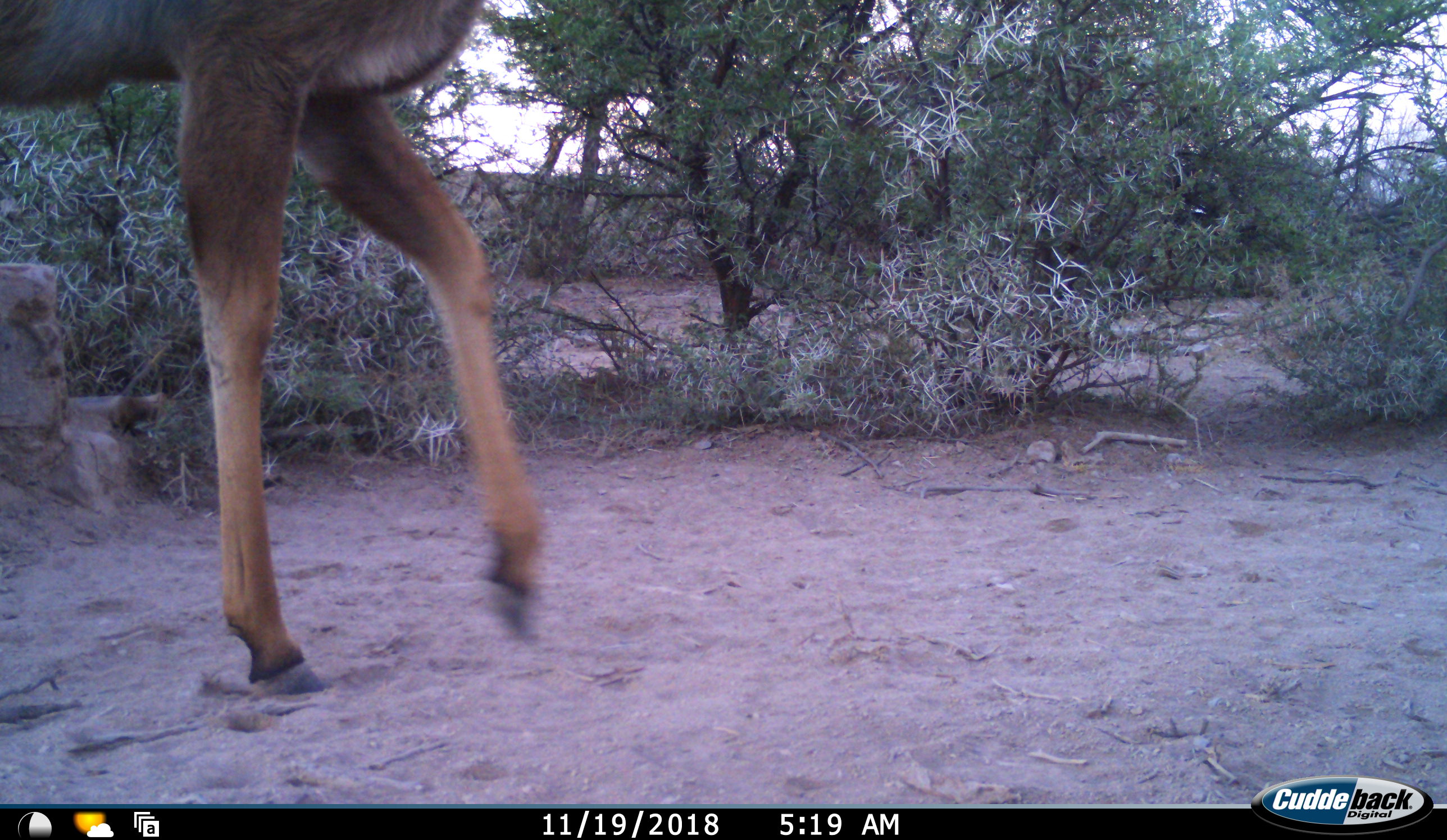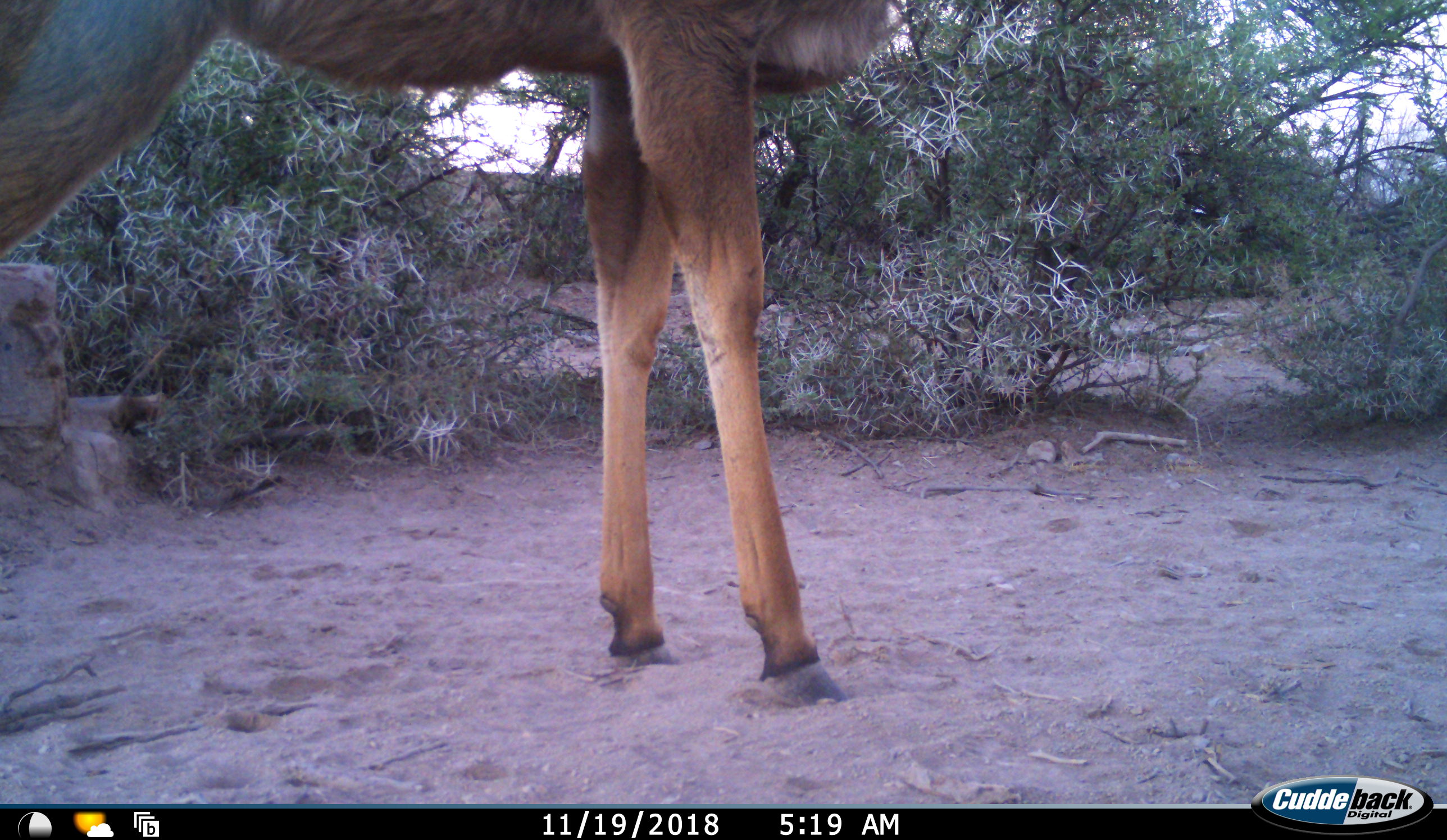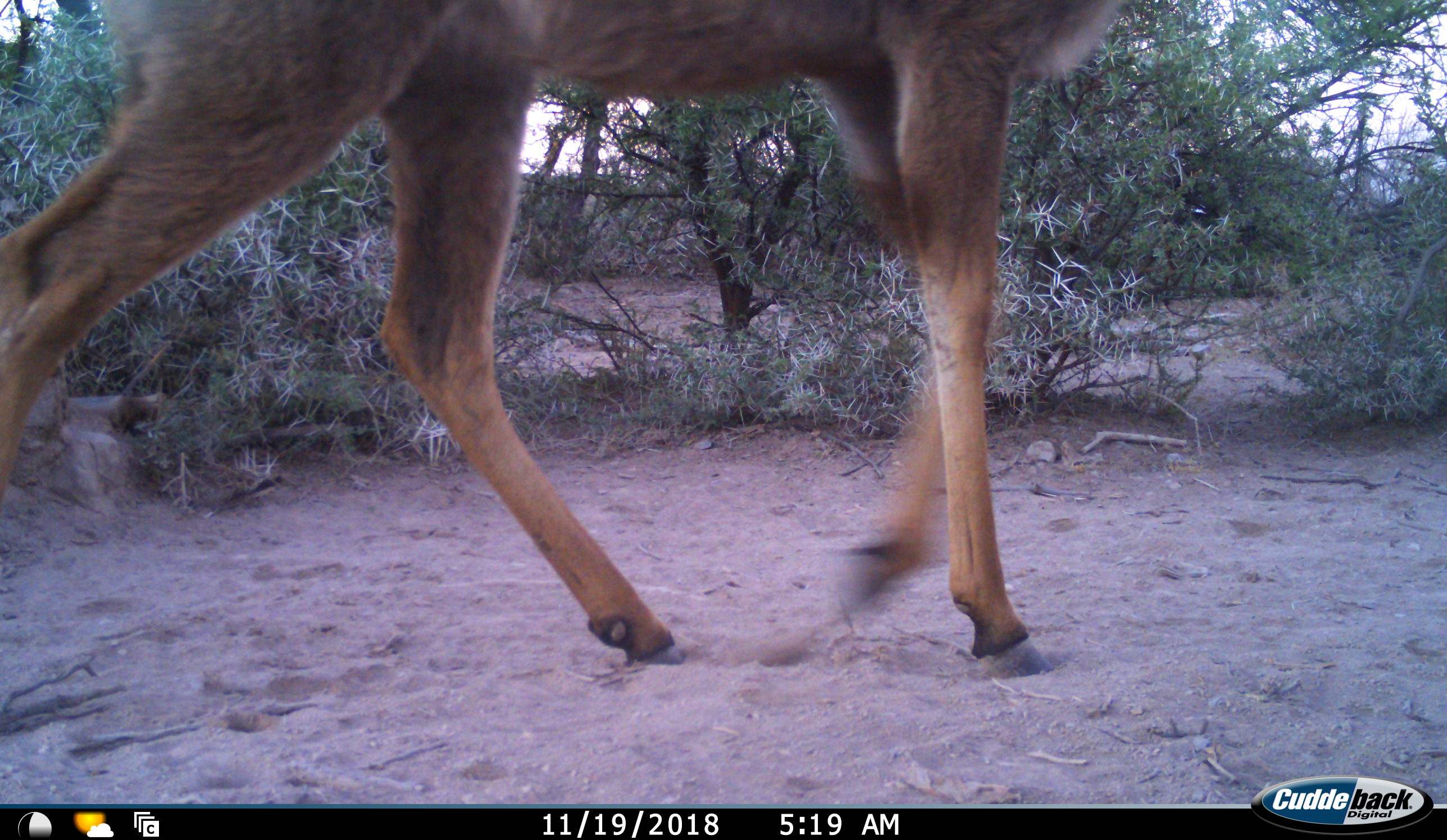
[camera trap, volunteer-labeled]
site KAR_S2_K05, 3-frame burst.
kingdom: Animalia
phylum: Chordata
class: Mammalia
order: Artiodactyla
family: Bovidae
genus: Tragelaphus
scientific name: Tragelaphus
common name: kudu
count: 1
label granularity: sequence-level